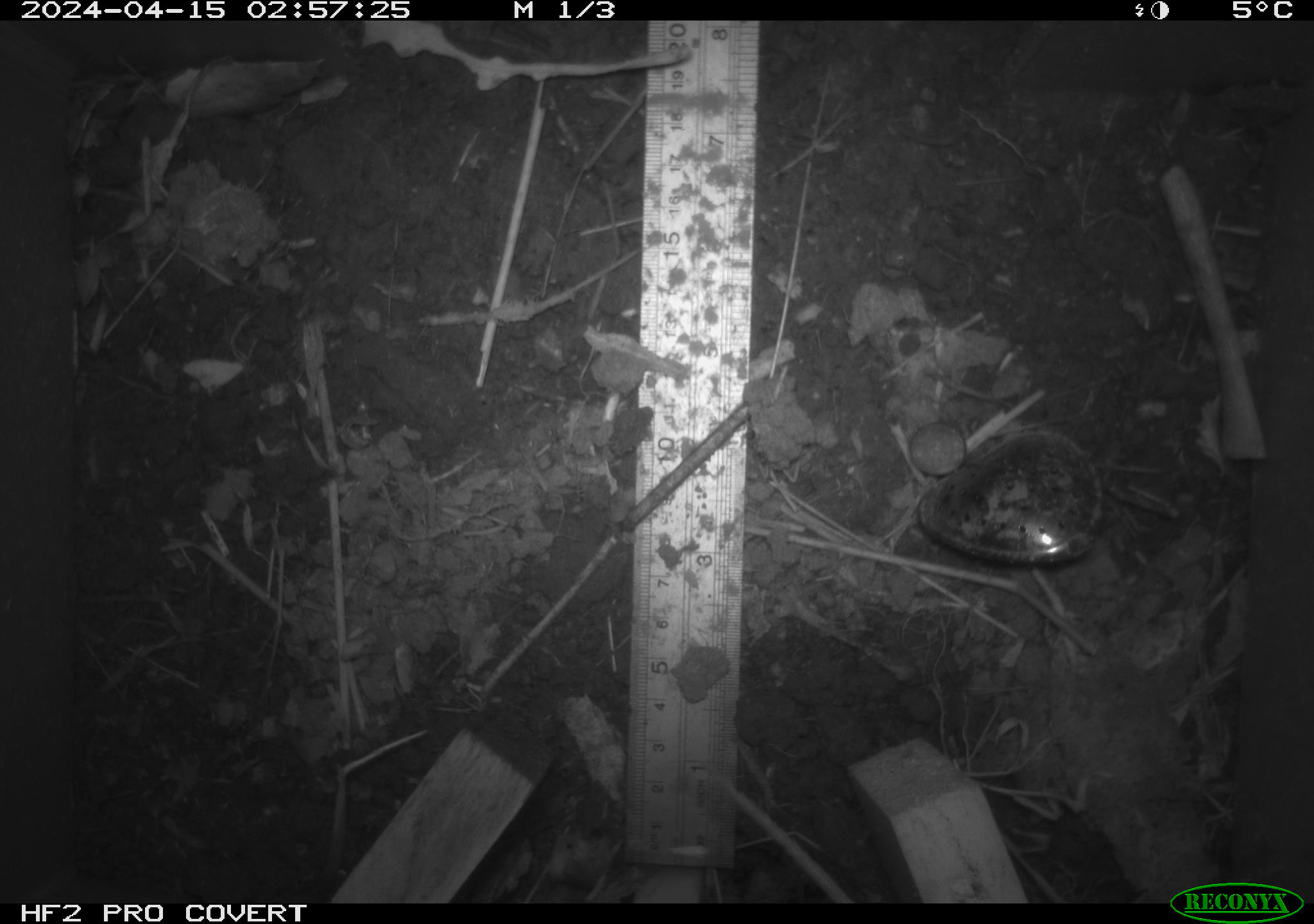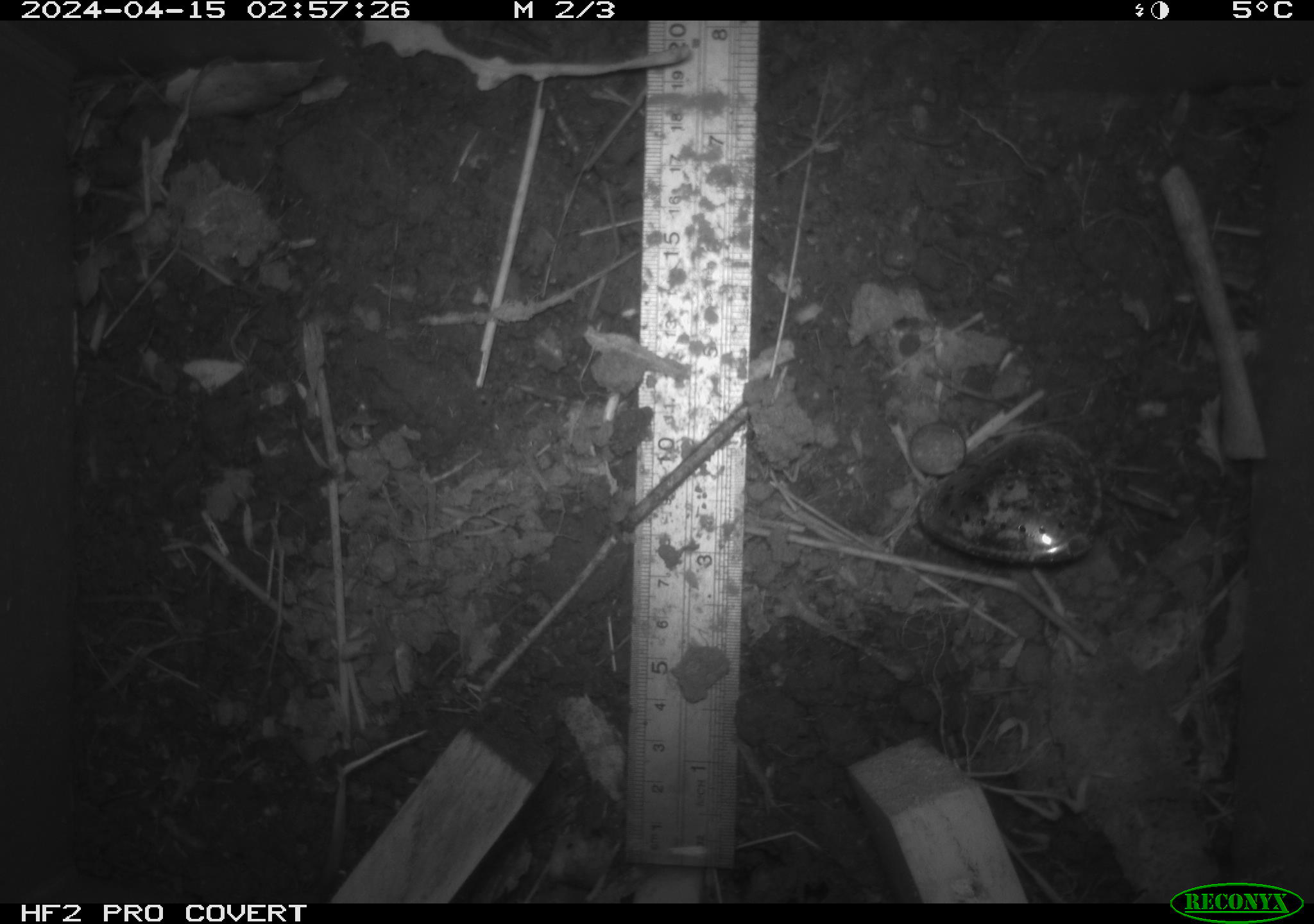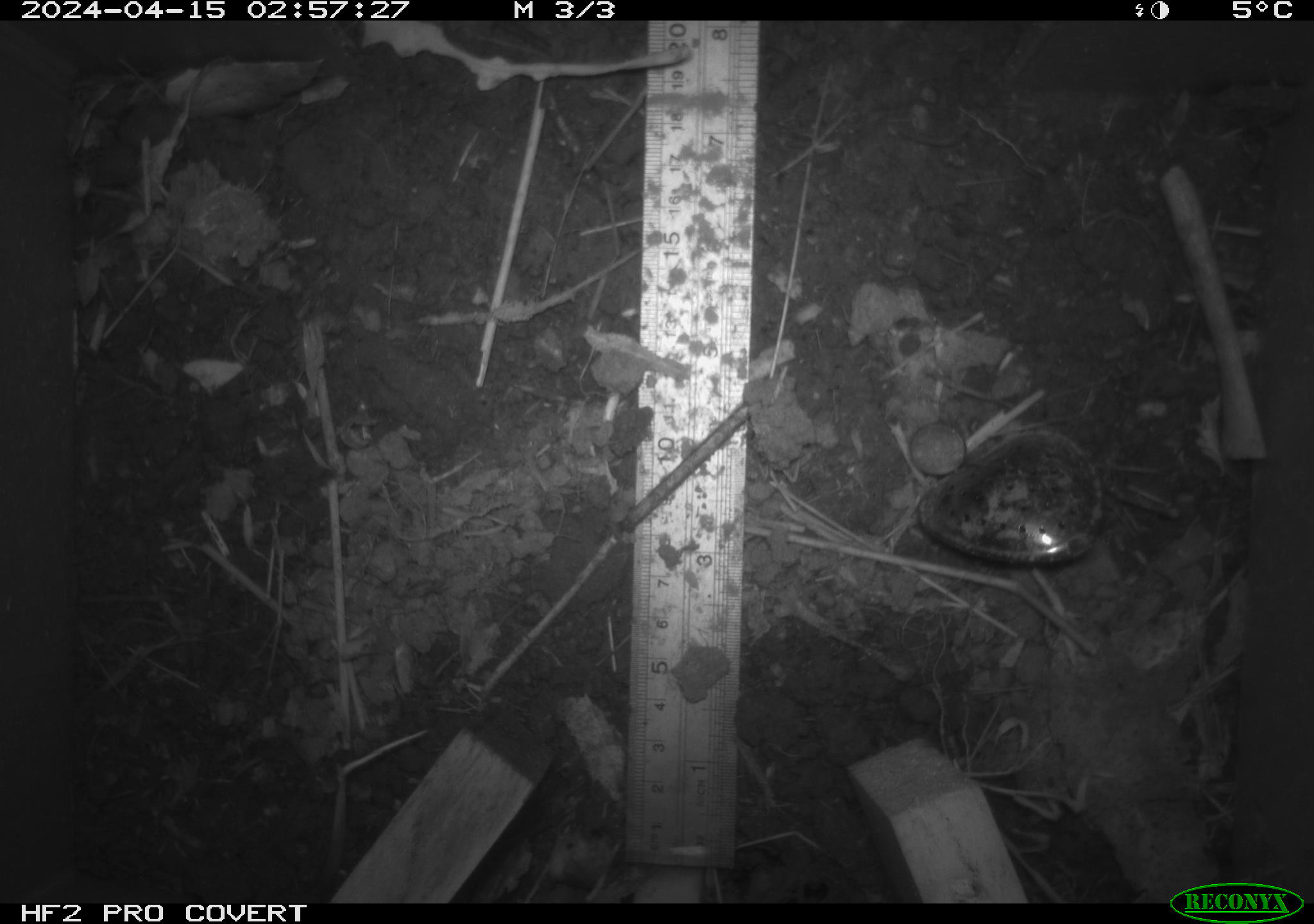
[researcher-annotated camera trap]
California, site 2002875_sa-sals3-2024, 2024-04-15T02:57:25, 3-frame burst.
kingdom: Animalia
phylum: Chordata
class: Mammalia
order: Rodentia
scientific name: Rodentia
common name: mouse species